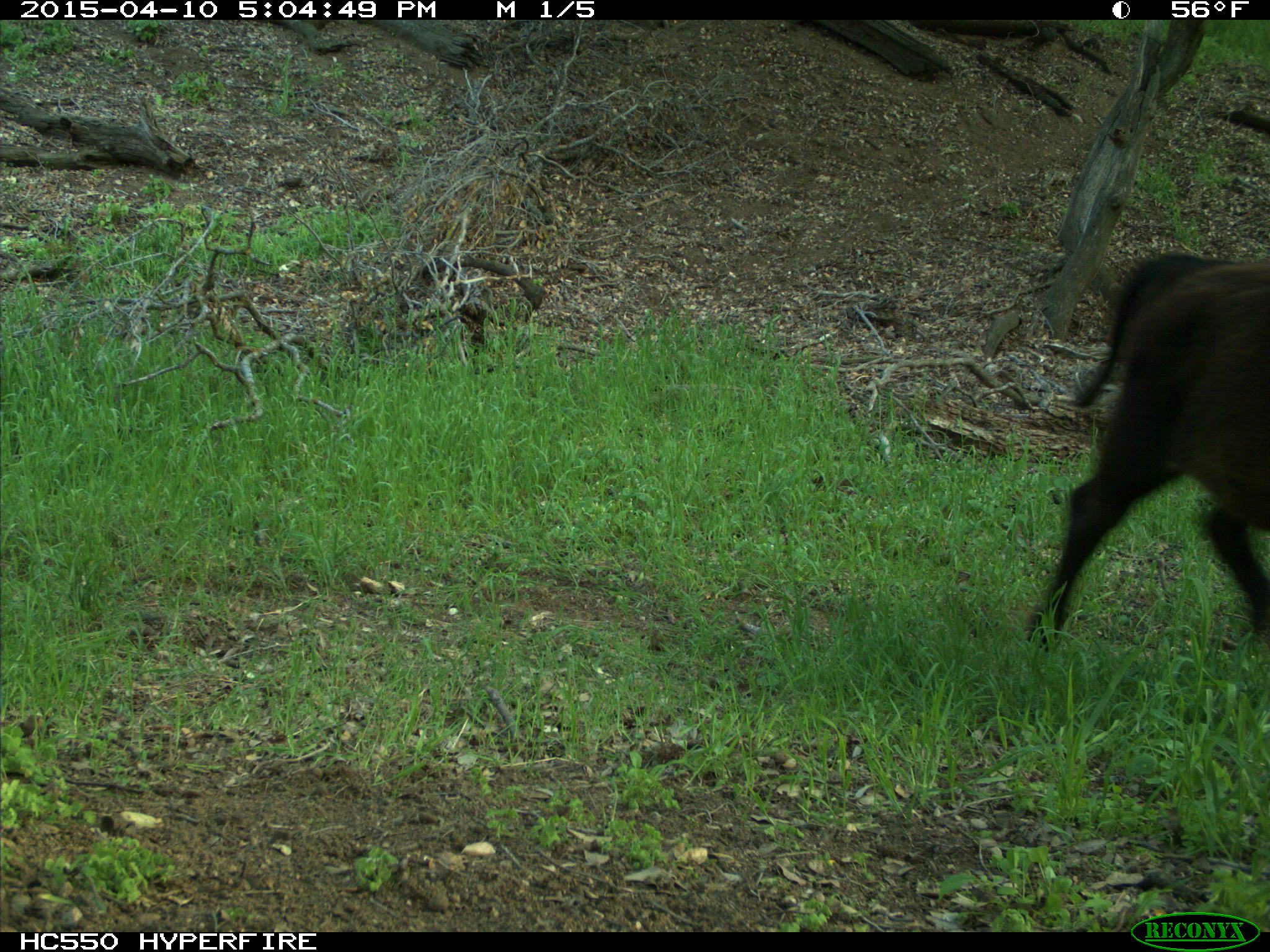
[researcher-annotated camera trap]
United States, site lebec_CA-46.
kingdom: Animalia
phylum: Chordata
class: Mammalia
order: Artiodactyla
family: Bovidae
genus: Bos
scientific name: Bos taurus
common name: domestic cow